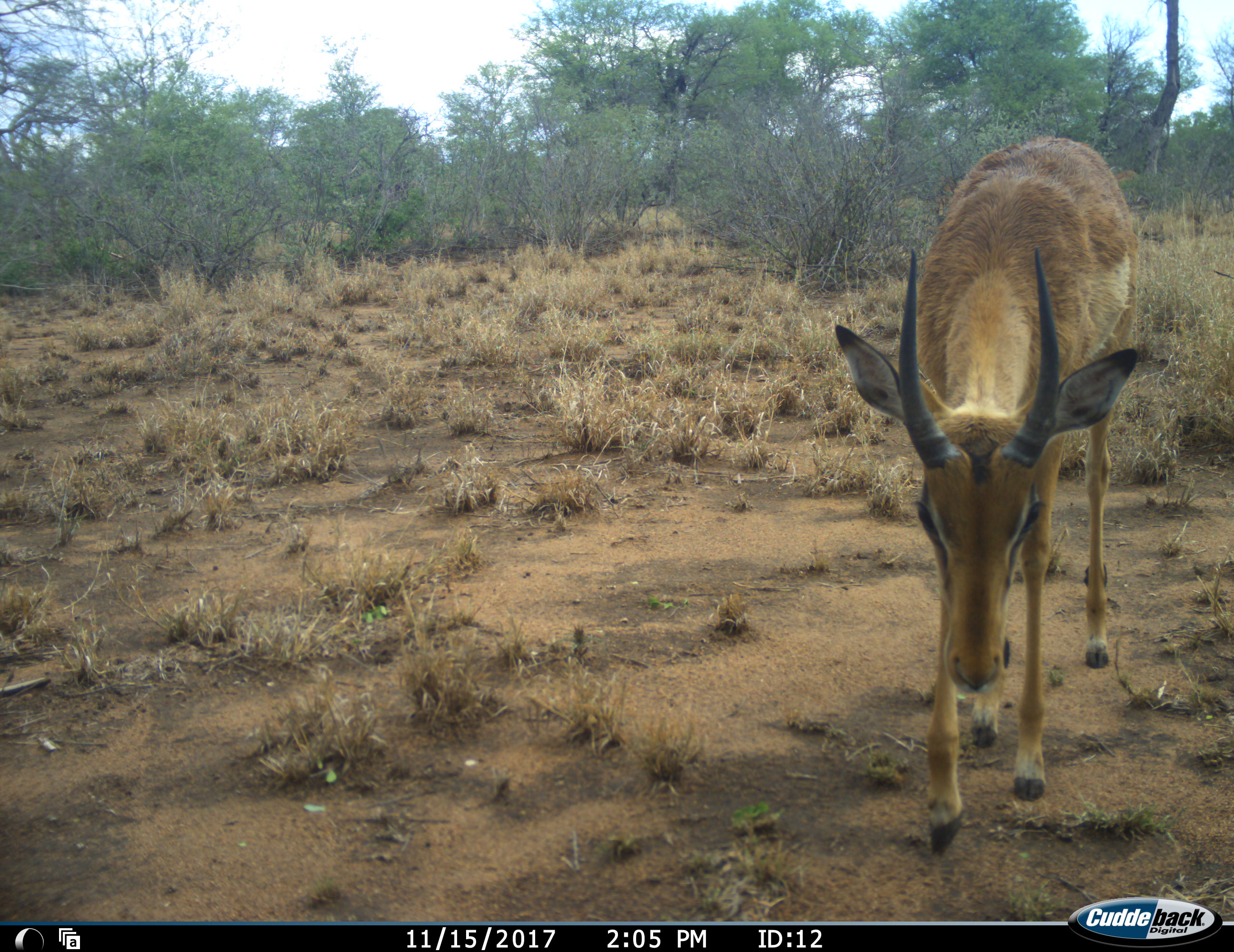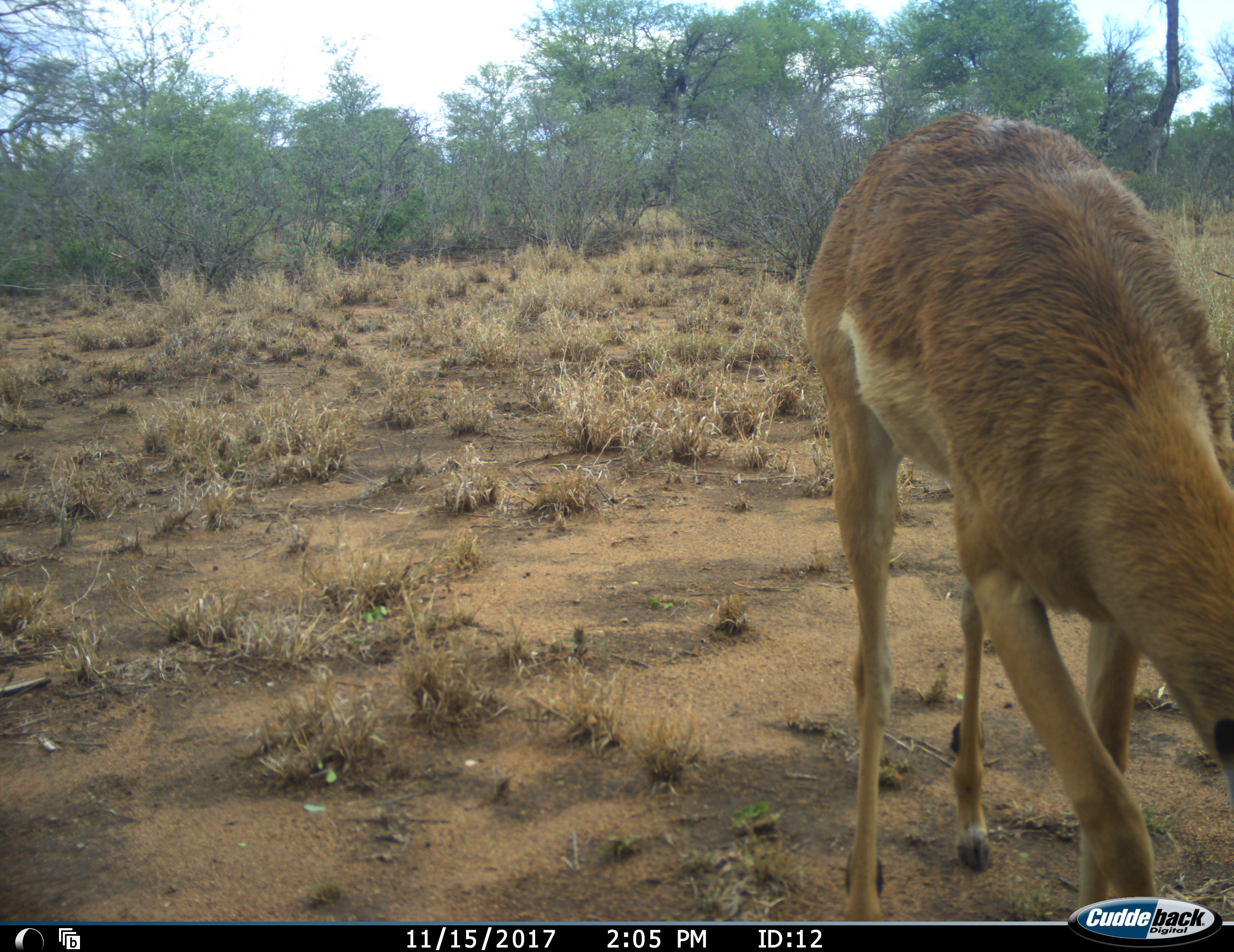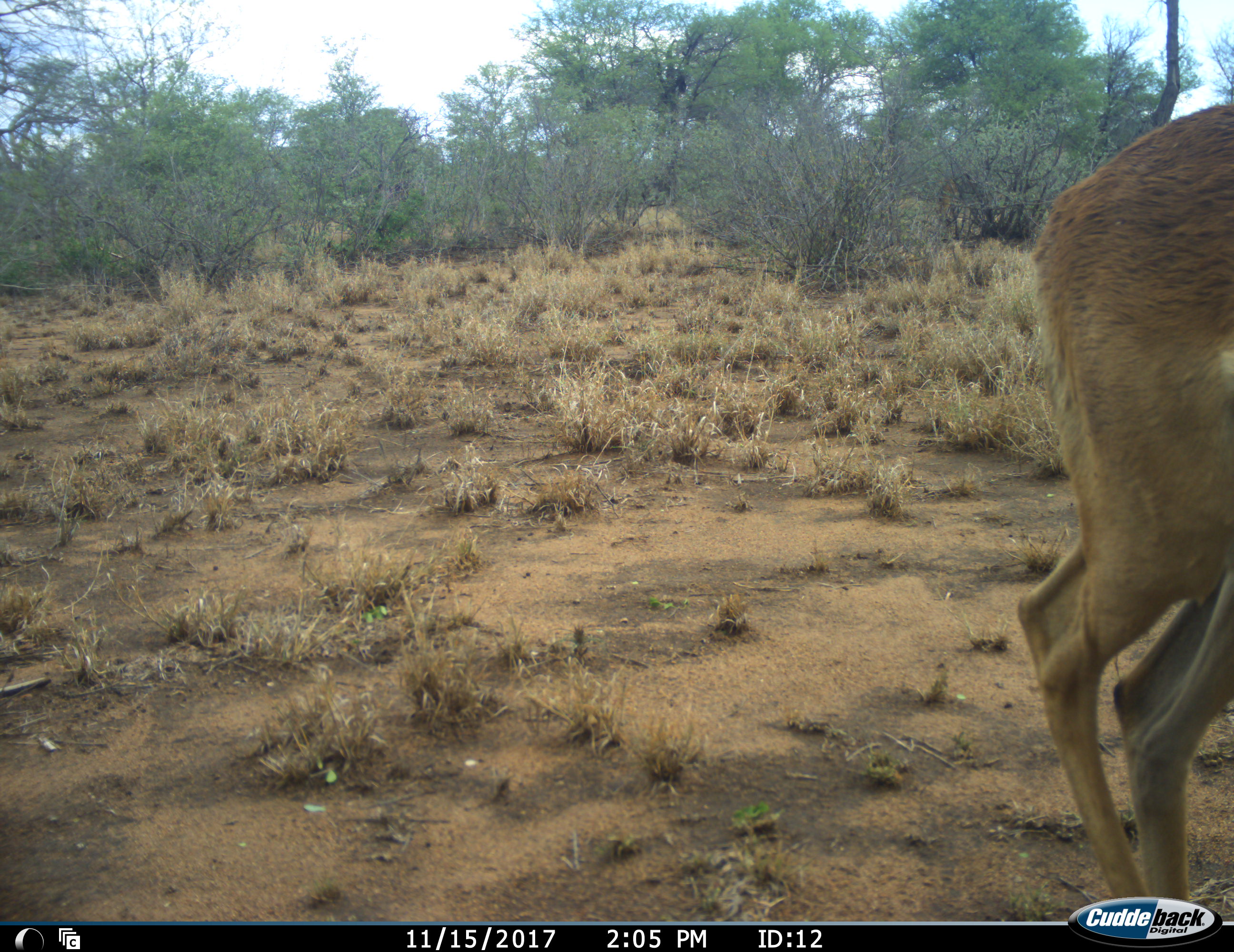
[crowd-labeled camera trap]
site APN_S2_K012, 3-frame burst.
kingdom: Animalia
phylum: Chordata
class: Mammalia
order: Artiodactyla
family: Bovidae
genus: Aepyceros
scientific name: Aepyceros melampus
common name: impala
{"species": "impala (Aepyceros melampus)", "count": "1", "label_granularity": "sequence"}